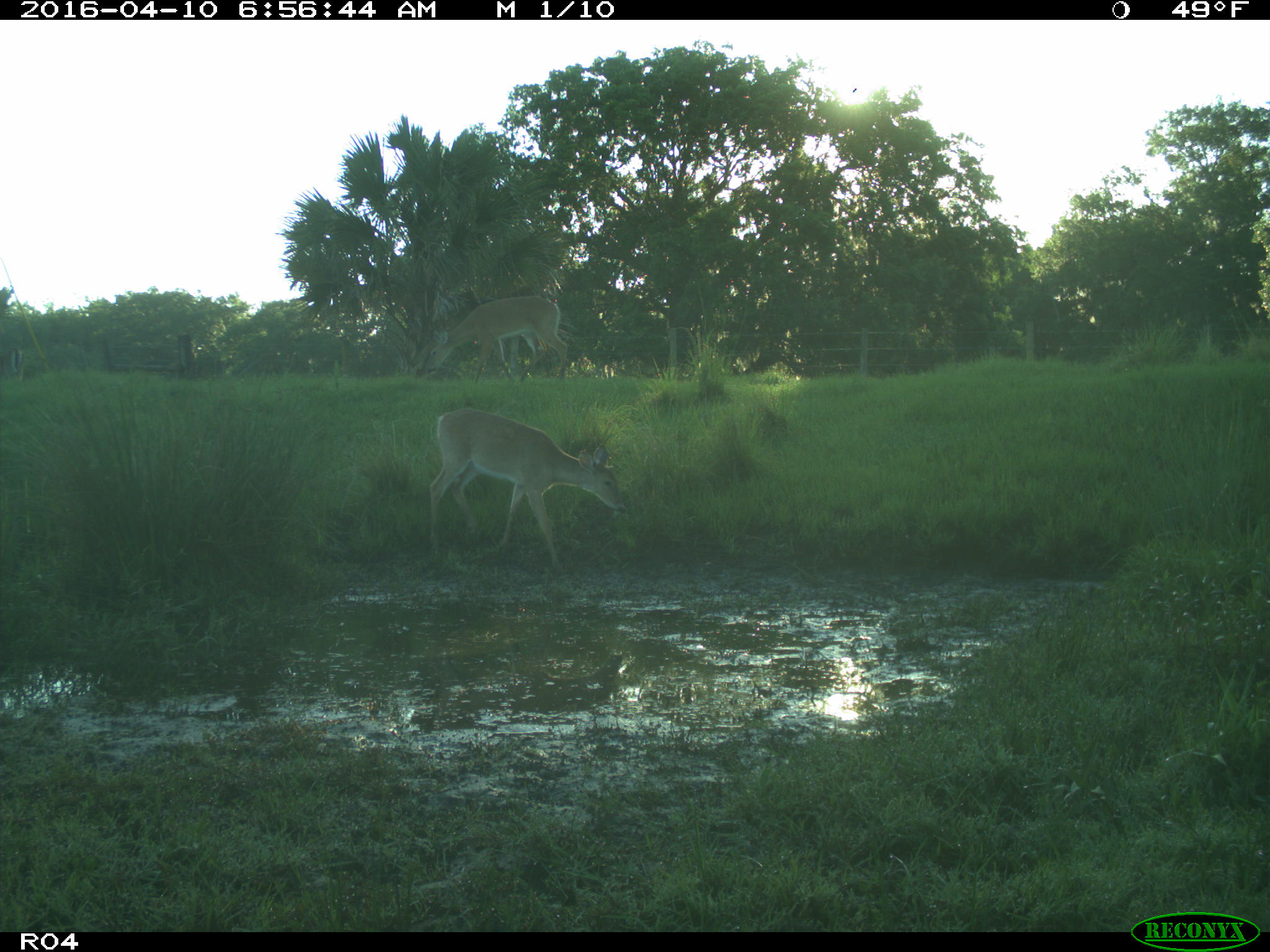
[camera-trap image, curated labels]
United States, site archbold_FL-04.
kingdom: Animalia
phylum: Chordata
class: Mammalia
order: Artiodactyla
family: Cervidae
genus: Odocoileus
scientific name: Odocoileus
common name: deer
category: unidentified deer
Unidentified deer (deer) (Odocoileus).